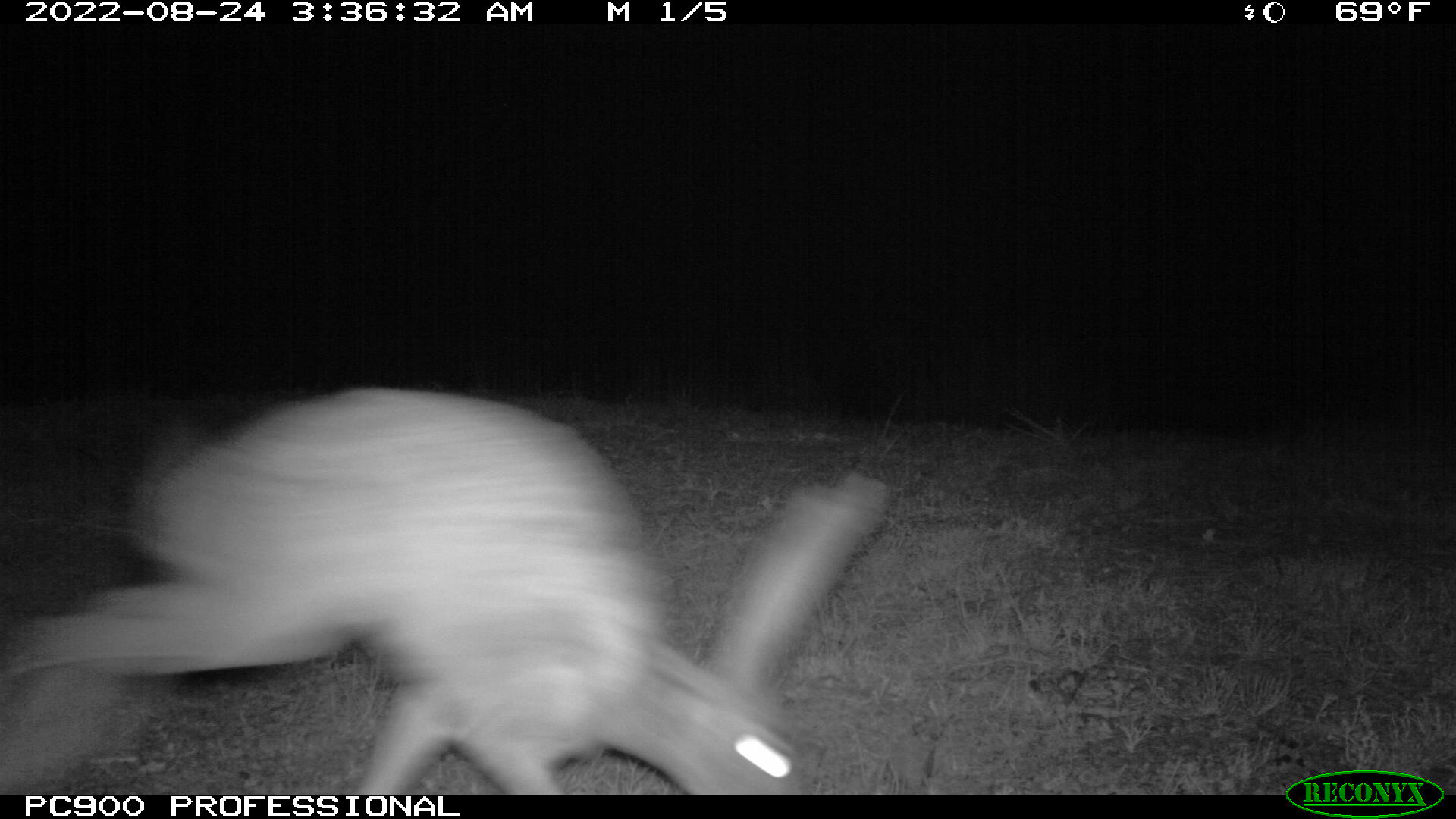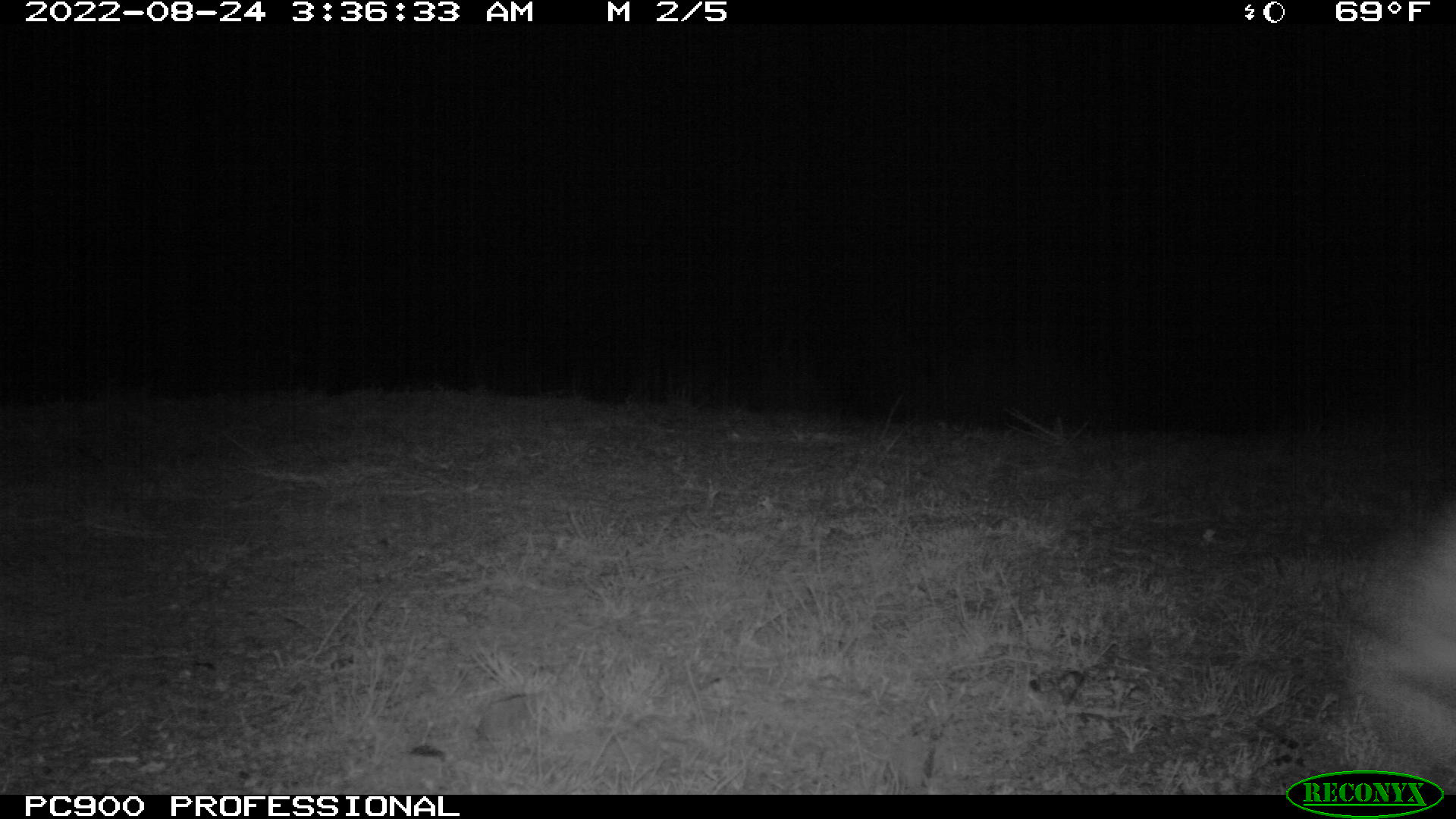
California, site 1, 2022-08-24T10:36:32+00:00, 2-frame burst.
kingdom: Animalia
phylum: Chordata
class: Mammalia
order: Lagomorpha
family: Leporidae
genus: Lepus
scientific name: Lepus californicus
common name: black-tailed jackrabbit